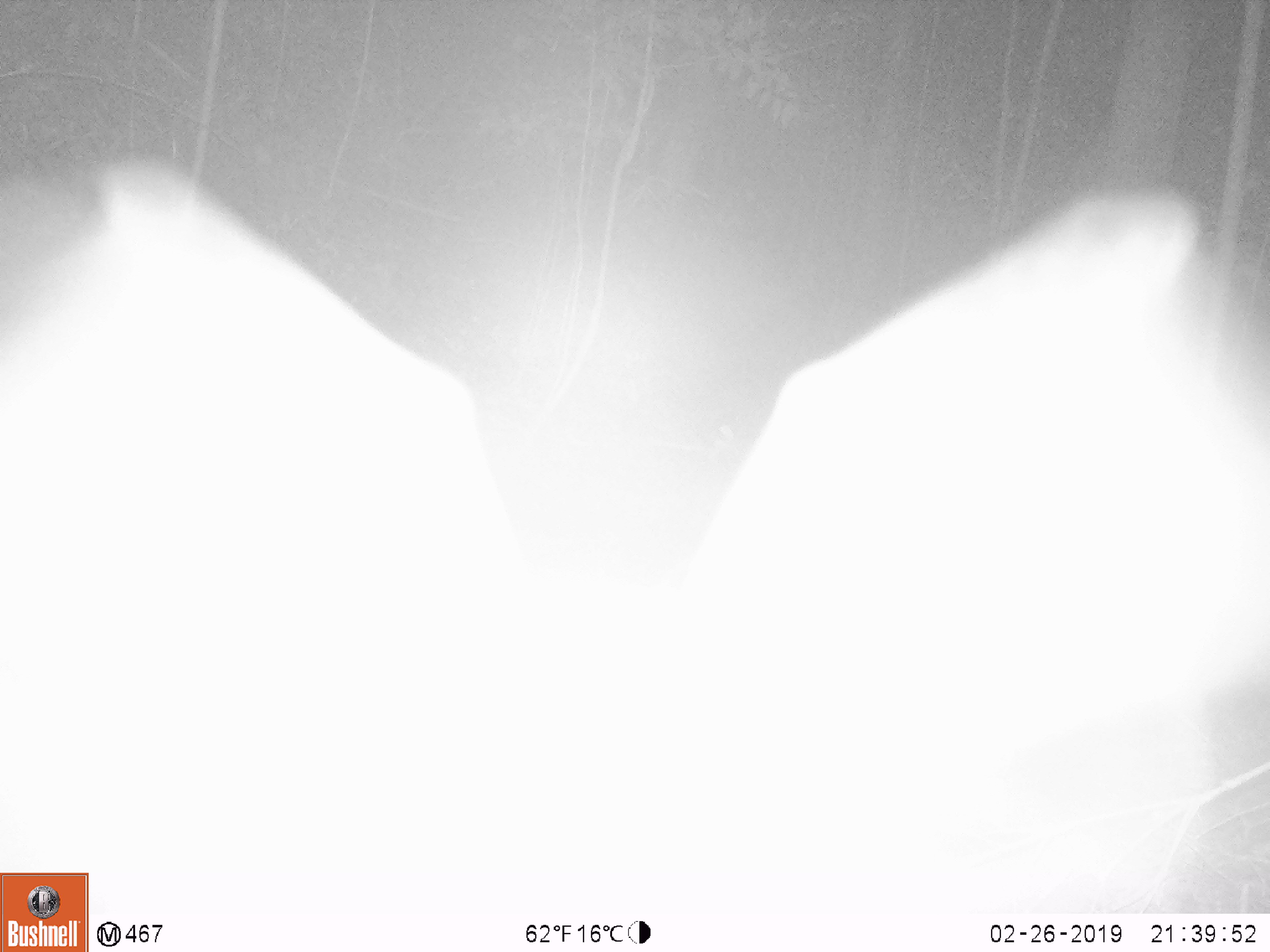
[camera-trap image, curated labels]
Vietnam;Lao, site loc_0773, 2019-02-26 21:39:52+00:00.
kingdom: Animalia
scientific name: Animalia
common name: animal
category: unidentified animal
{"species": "unidentified animal (animal) (Animalia)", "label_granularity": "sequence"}